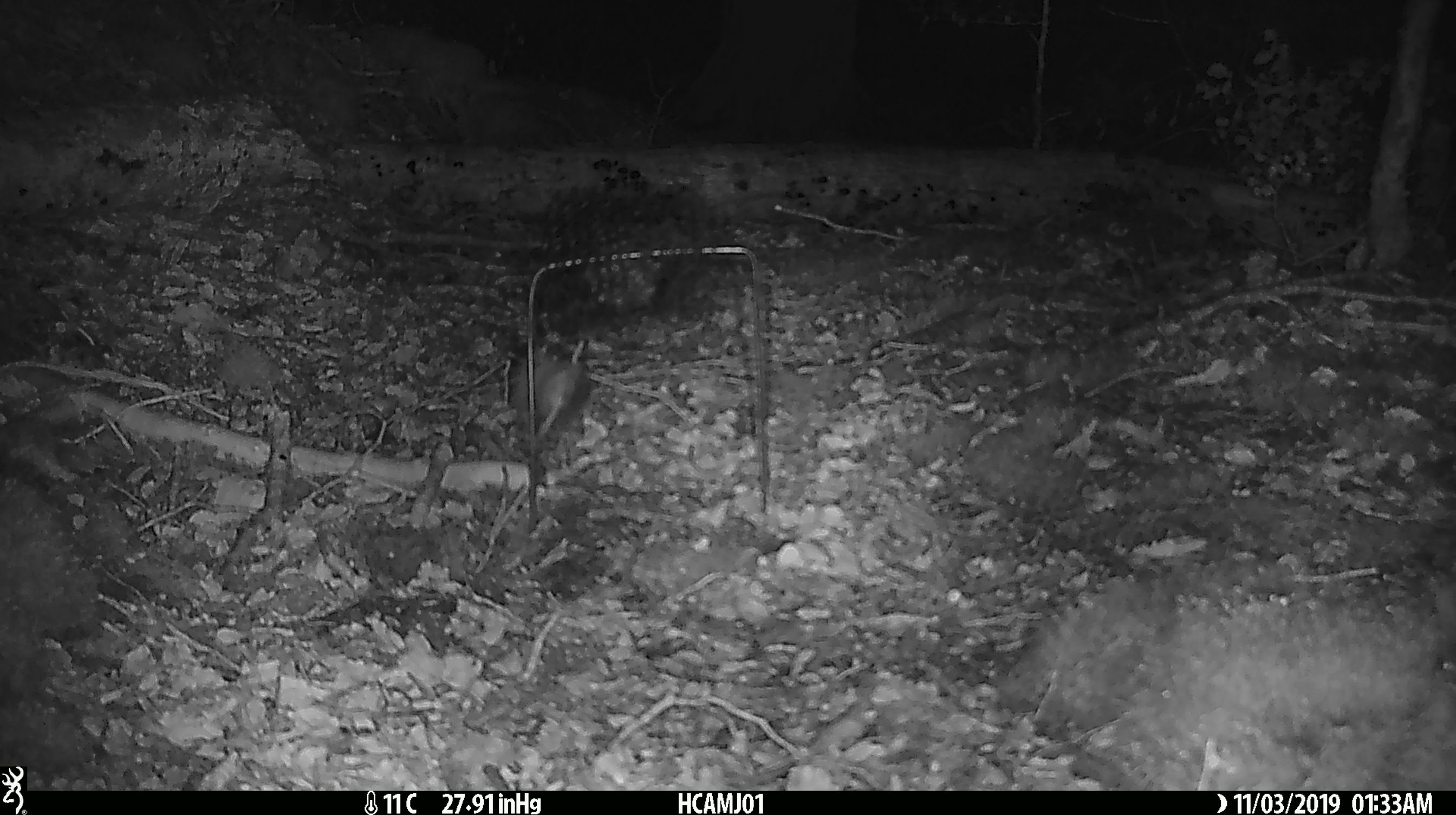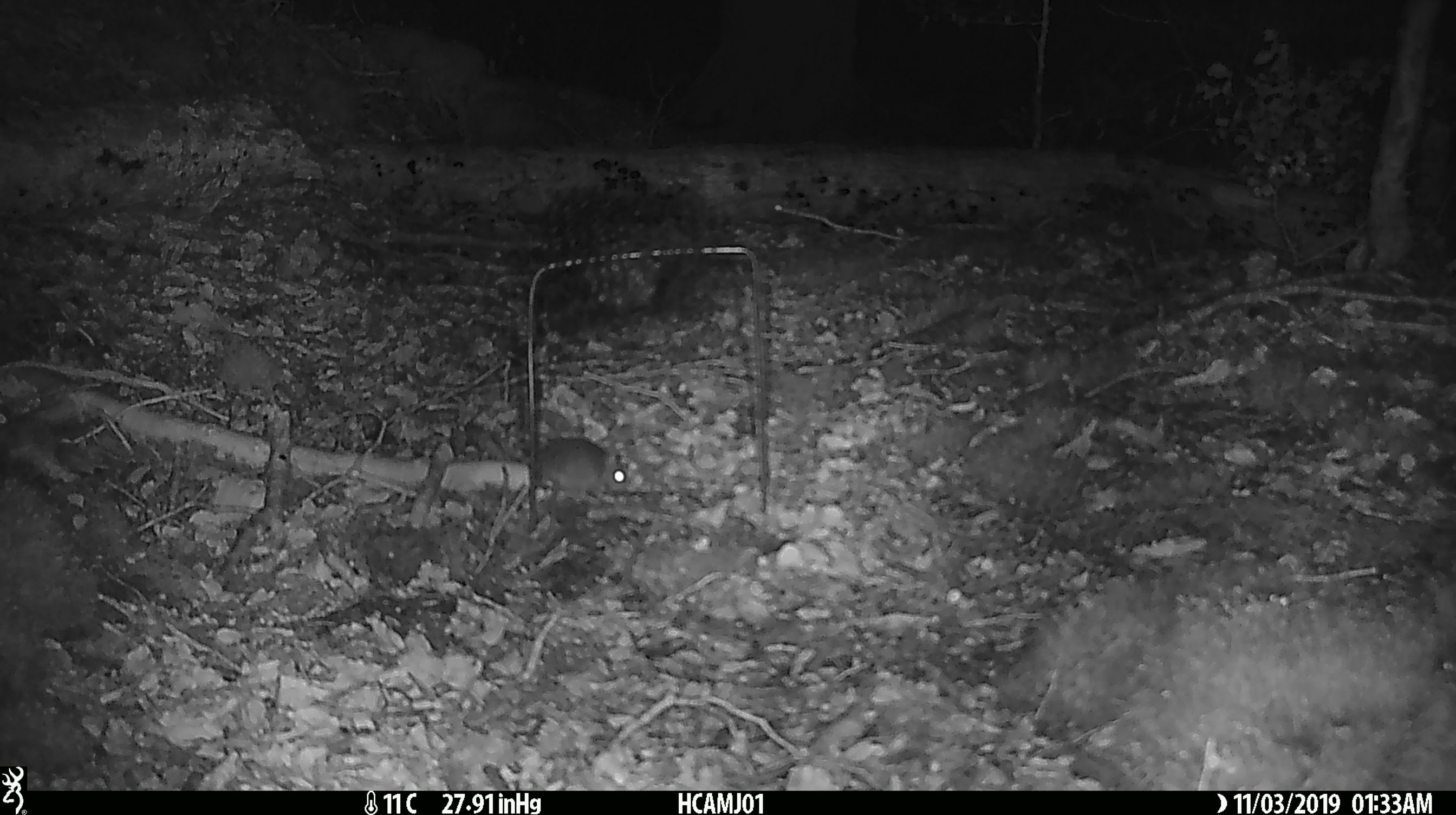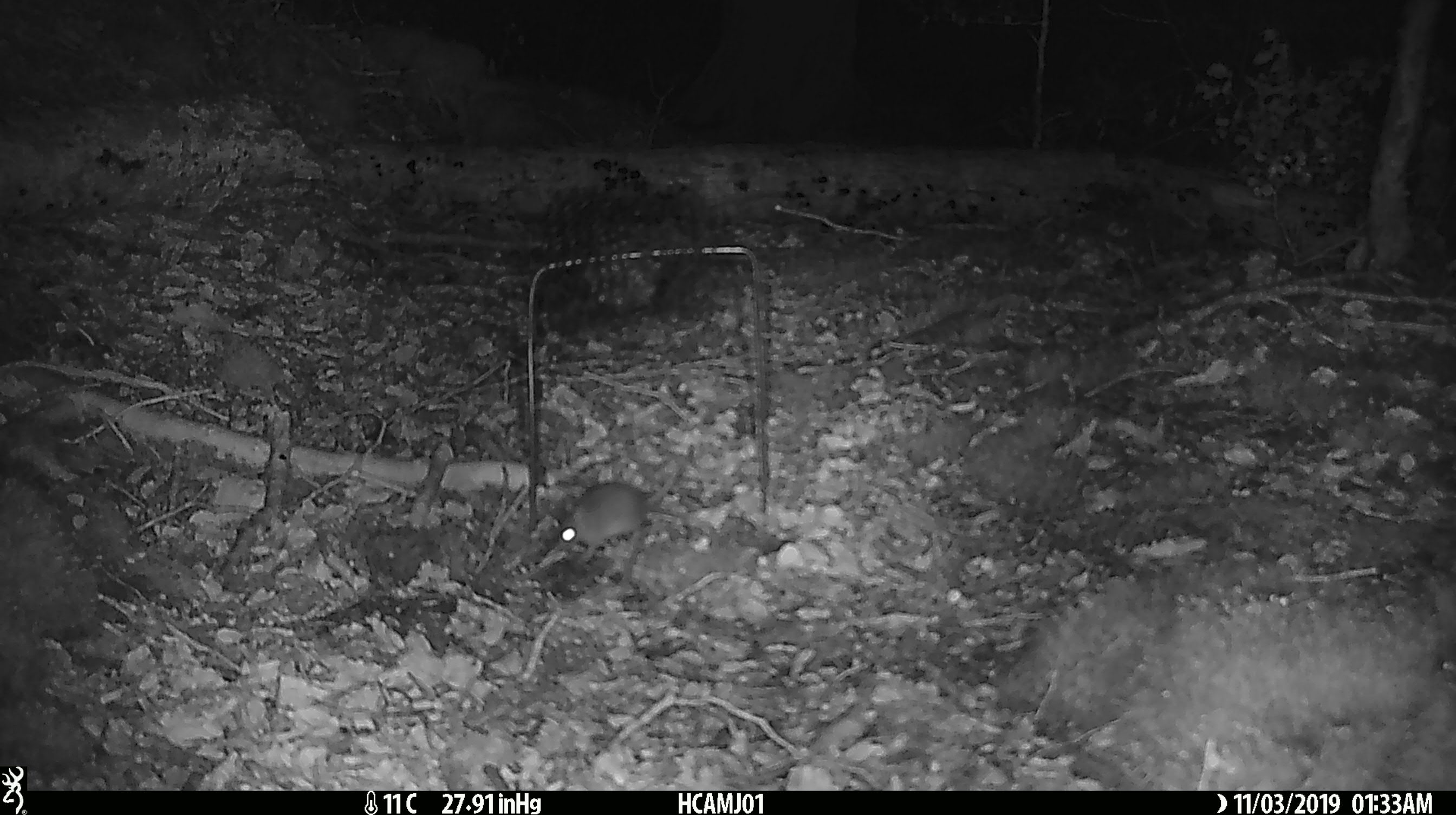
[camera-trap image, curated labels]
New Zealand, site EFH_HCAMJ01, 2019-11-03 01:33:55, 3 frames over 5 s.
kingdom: Animalia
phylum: Chordata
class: Mammalia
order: Rodentia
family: Muridae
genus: Mus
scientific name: Mus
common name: mouse